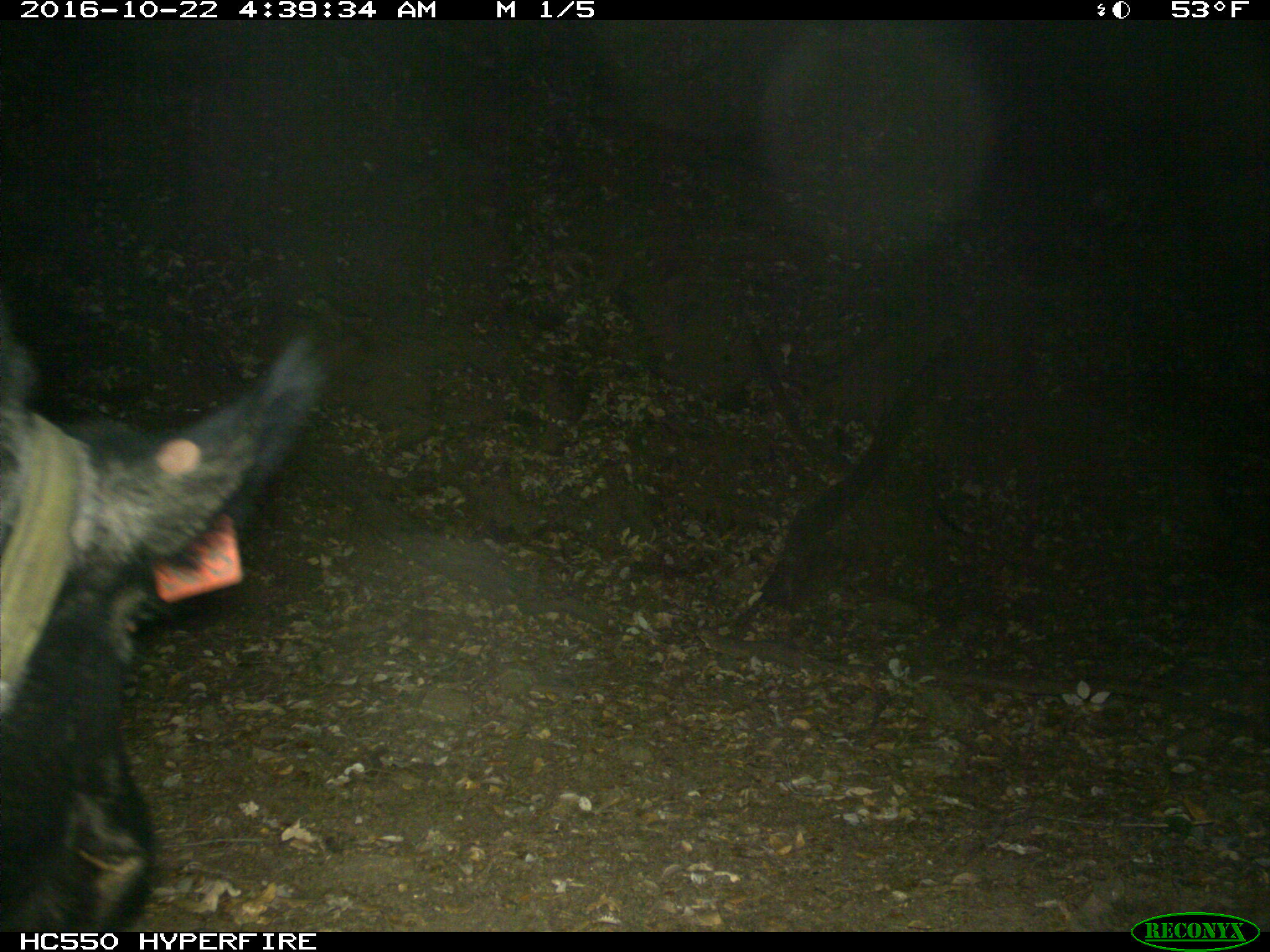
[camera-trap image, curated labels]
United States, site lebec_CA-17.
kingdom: Animalia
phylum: Chordata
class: Mammalia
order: Artiodactyla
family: Suidae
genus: Sus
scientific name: Sus scrofa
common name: wild boar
Sus scrofa (wild boar).